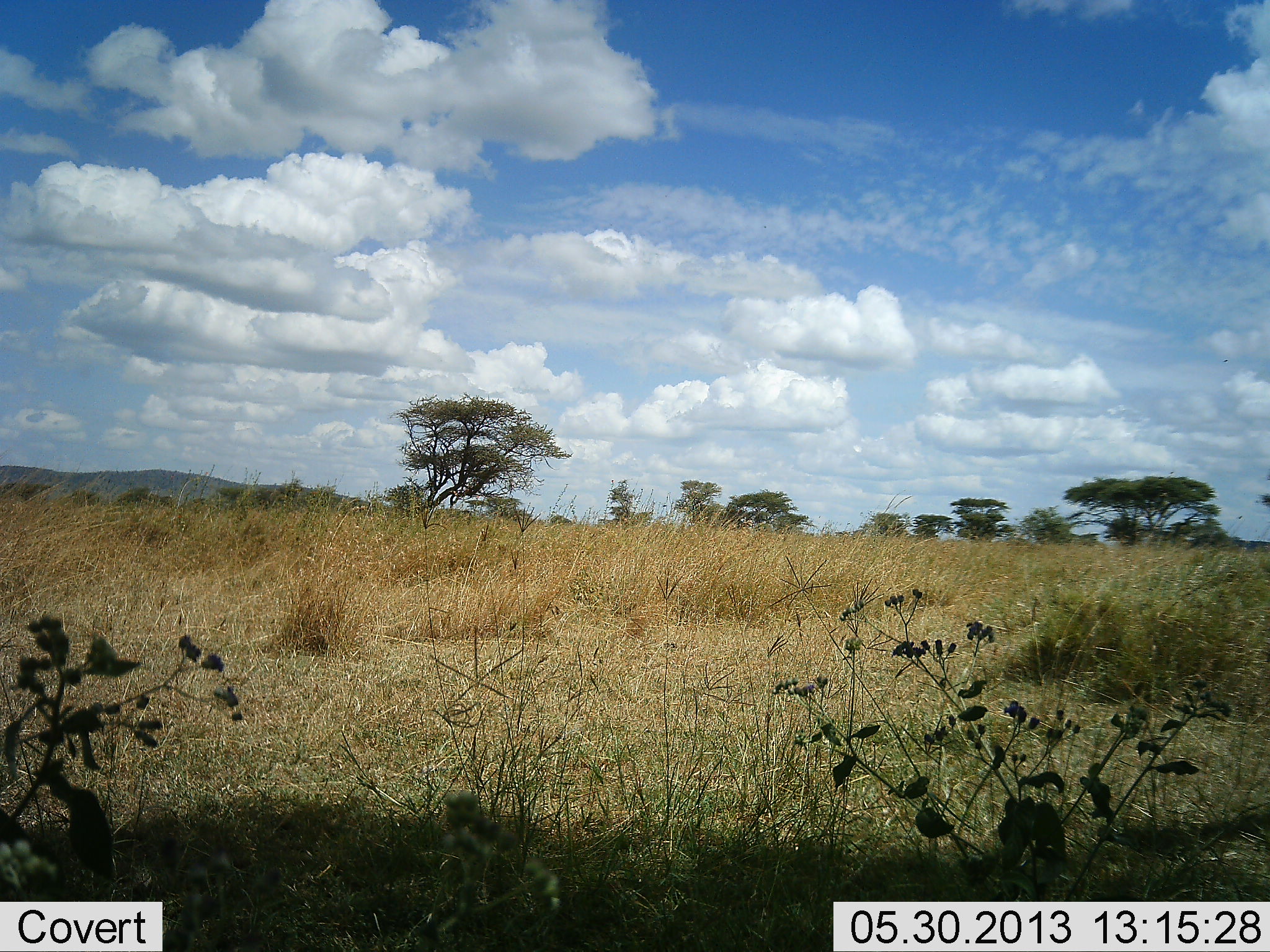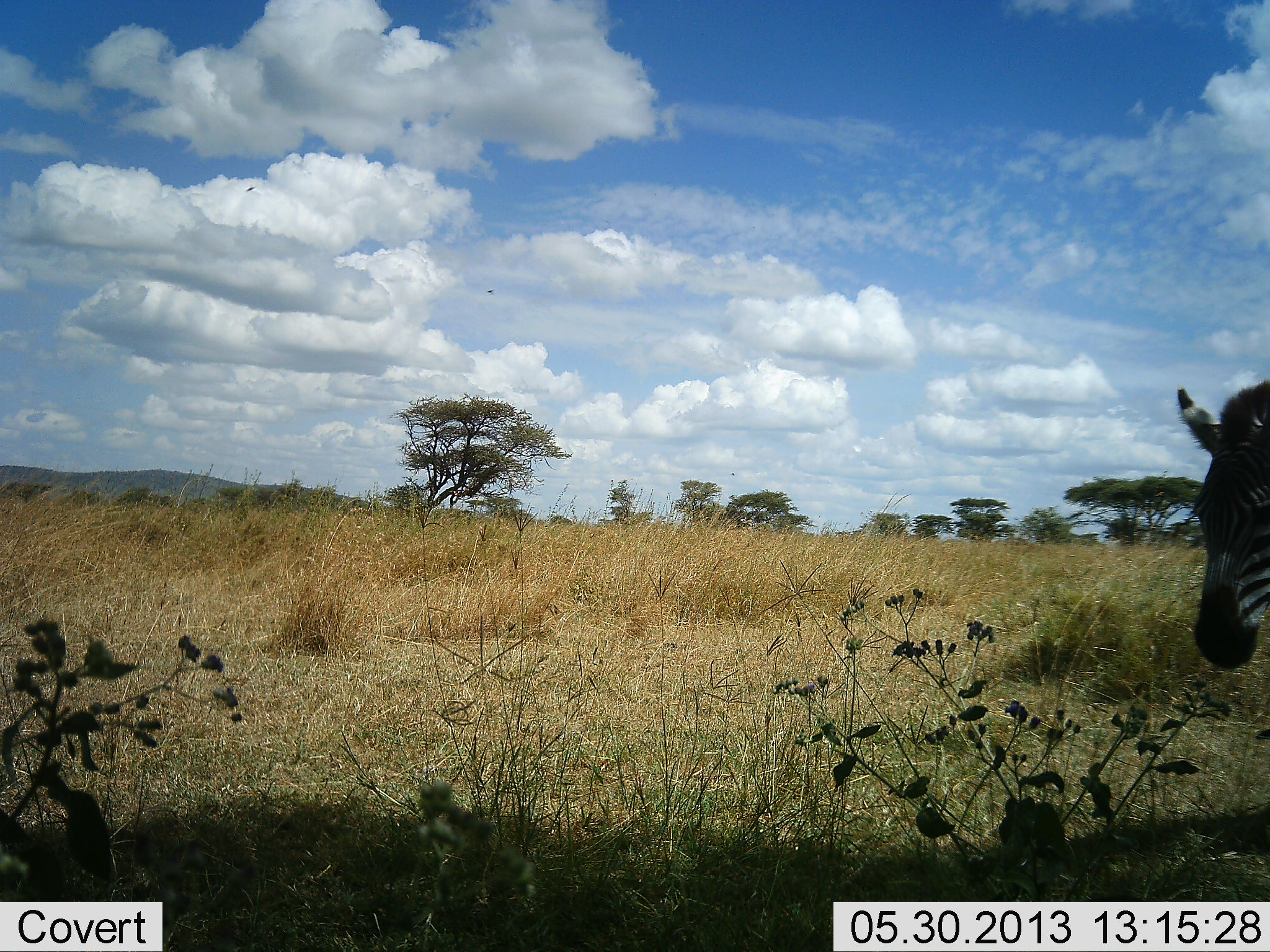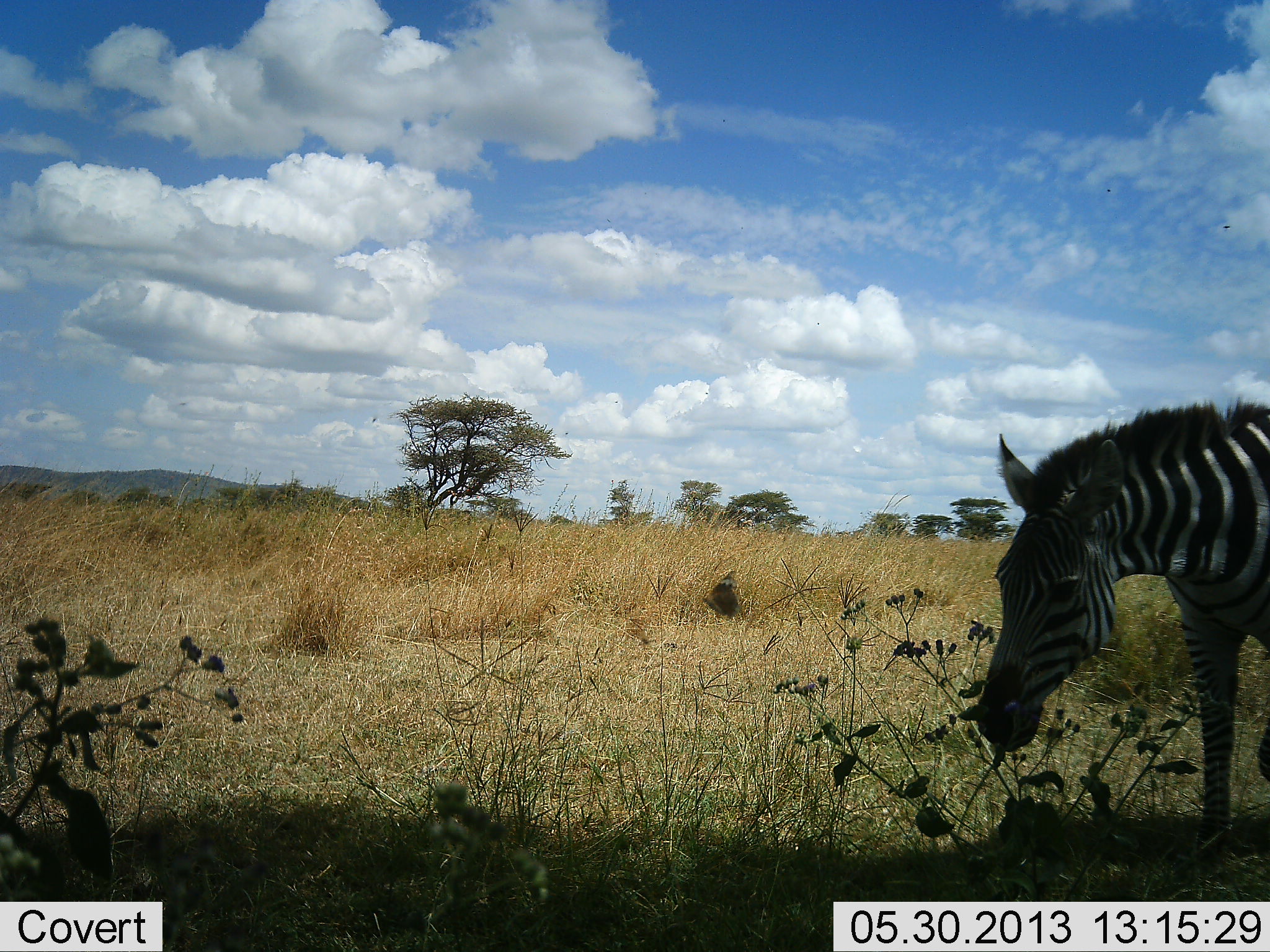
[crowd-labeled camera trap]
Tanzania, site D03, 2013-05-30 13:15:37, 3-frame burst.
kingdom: Animalia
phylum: Chordata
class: Mammalia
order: Perissodactyla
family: Equidae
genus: Equus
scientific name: Equus quagga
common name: plains zebra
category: zebra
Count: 1.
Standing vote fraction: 0%.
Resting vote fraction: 0%.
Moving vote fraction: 90%.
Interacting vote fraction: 0%.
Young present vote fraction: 0%.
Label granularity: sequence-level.